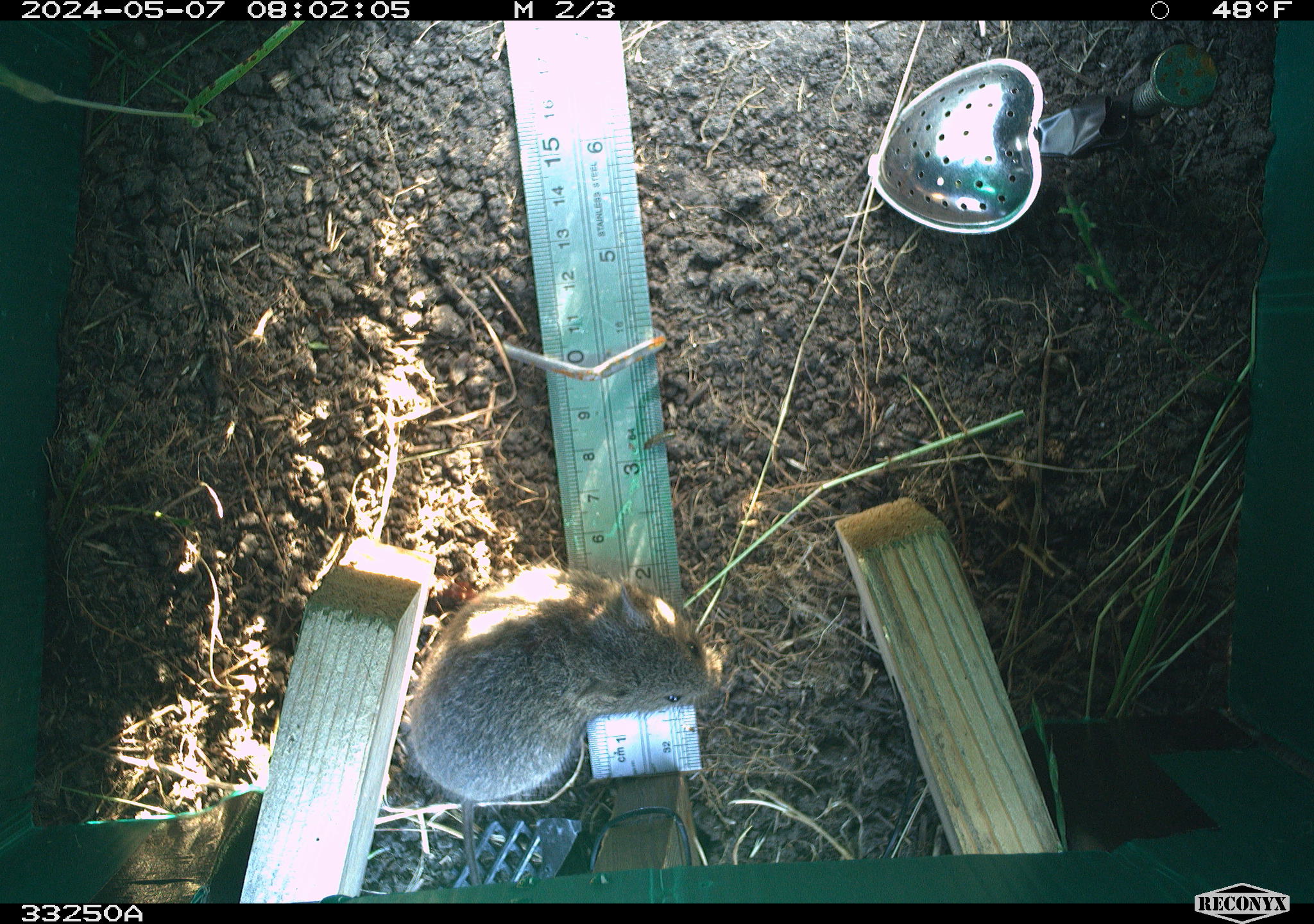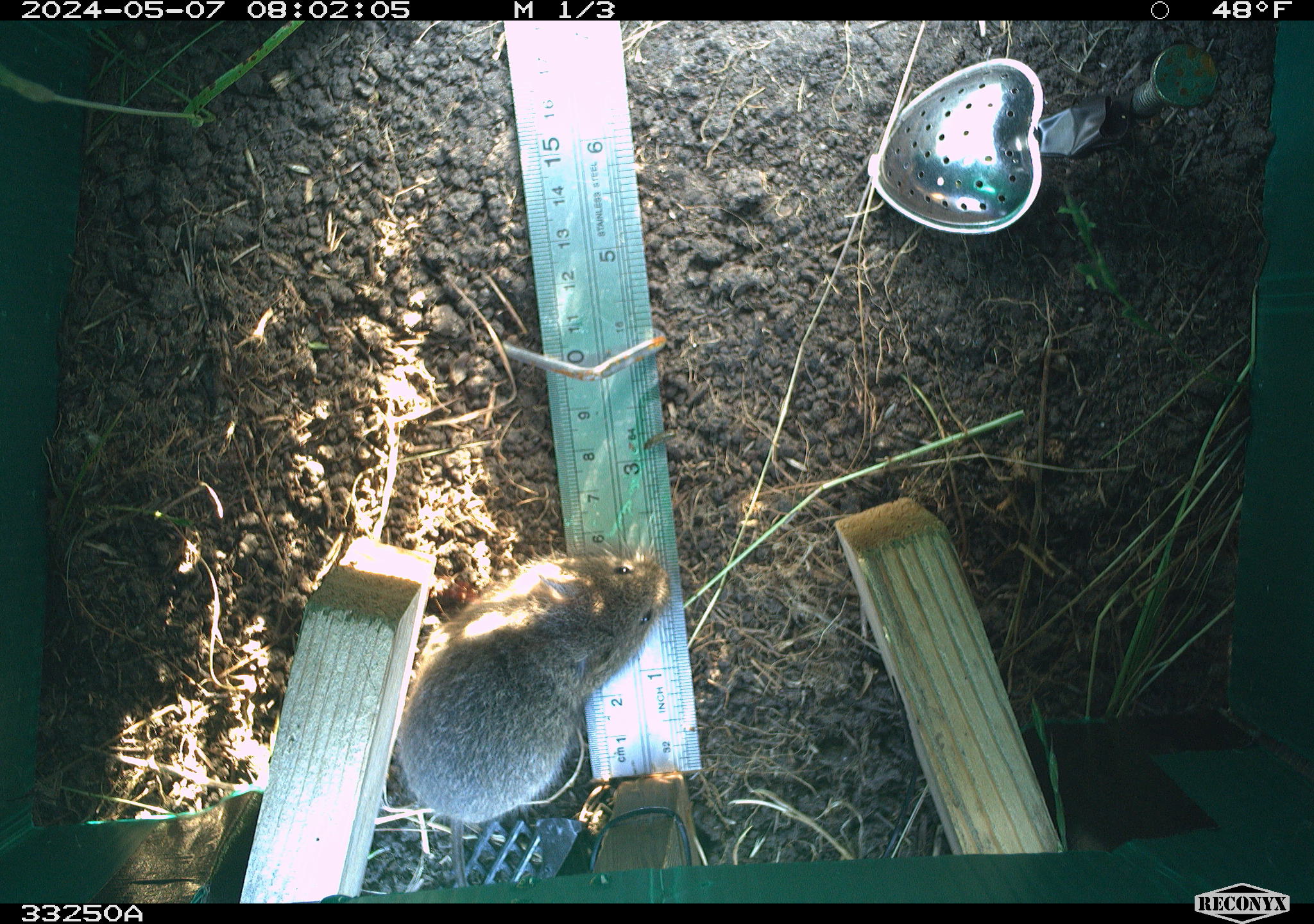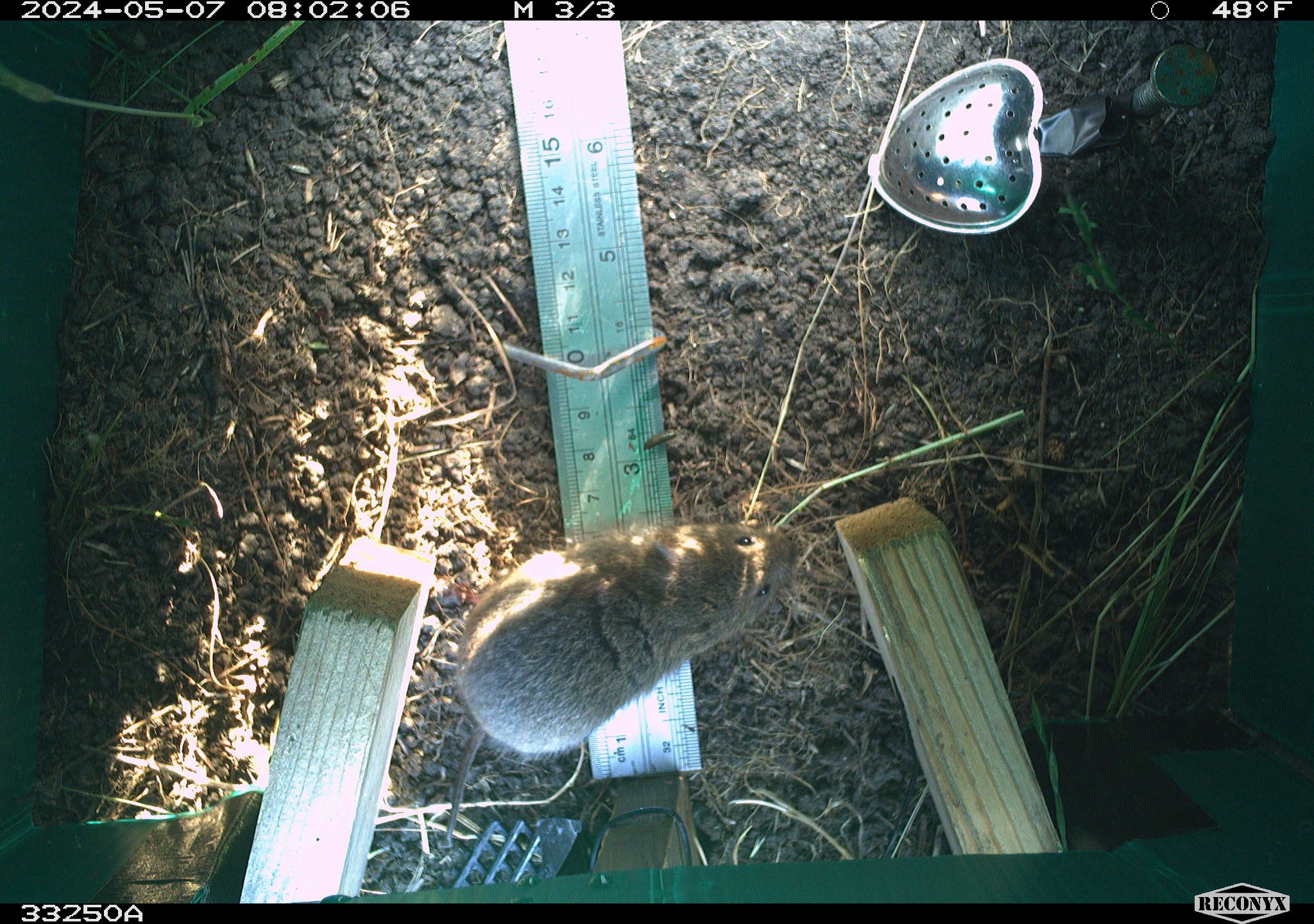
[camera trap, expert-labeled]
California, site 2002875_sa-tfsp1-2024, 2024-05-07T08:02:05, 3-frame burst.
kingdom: Animalia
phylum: Chordata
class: Mammalia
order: Rodentia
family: Cricetidae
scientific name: Arvicolinae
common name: voles, lemmings, and muskrats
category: arvicolinae subfamily